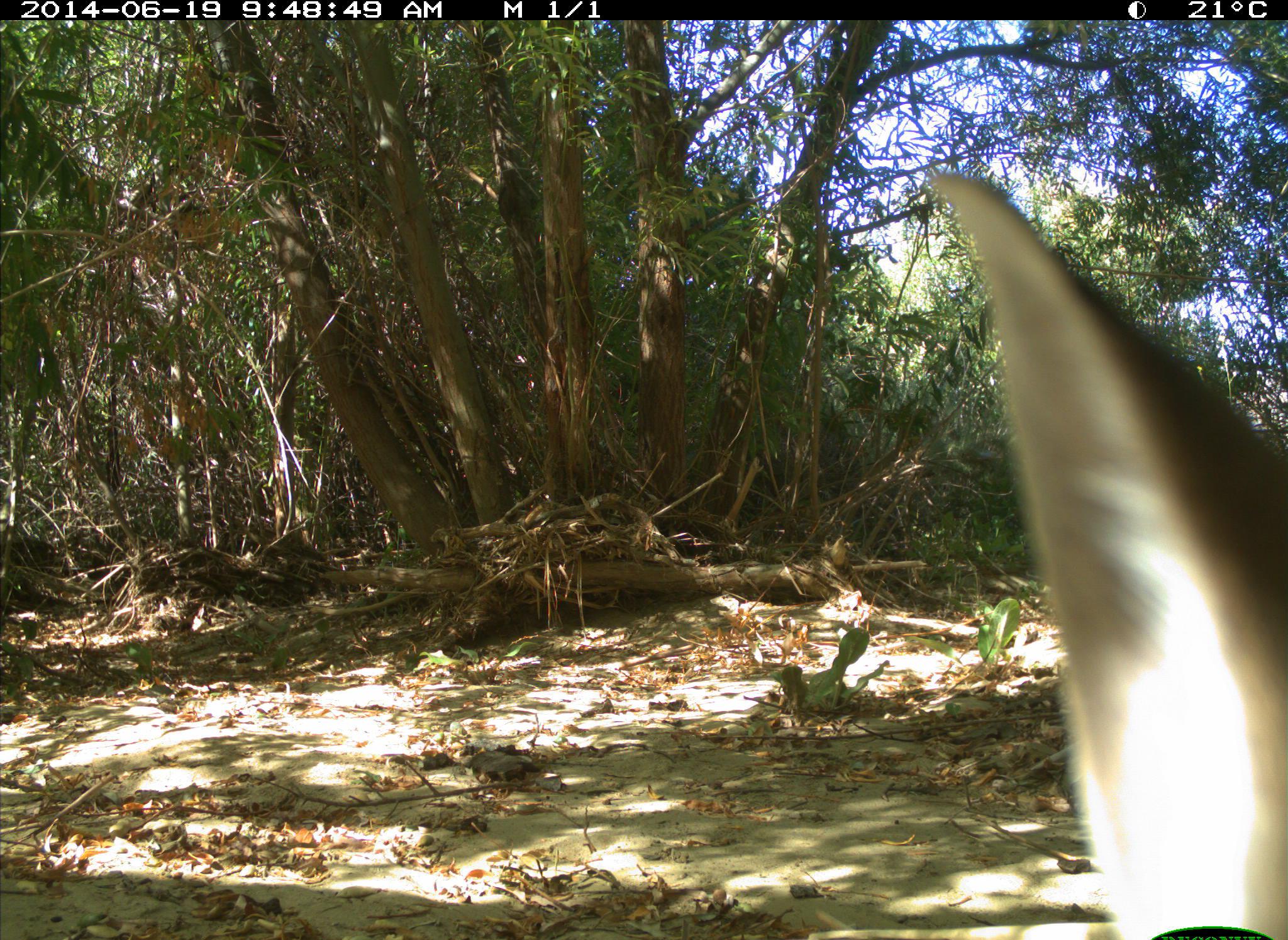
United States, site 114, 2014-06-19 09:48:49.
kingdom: Animalia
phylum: Chordata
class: Mammalia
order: Lagomorpha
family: Leporidae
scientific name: Leporidae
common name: rabbits and hares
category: rabbit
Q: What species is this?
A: Rabbit (rabbits and hares) (Leporidae).